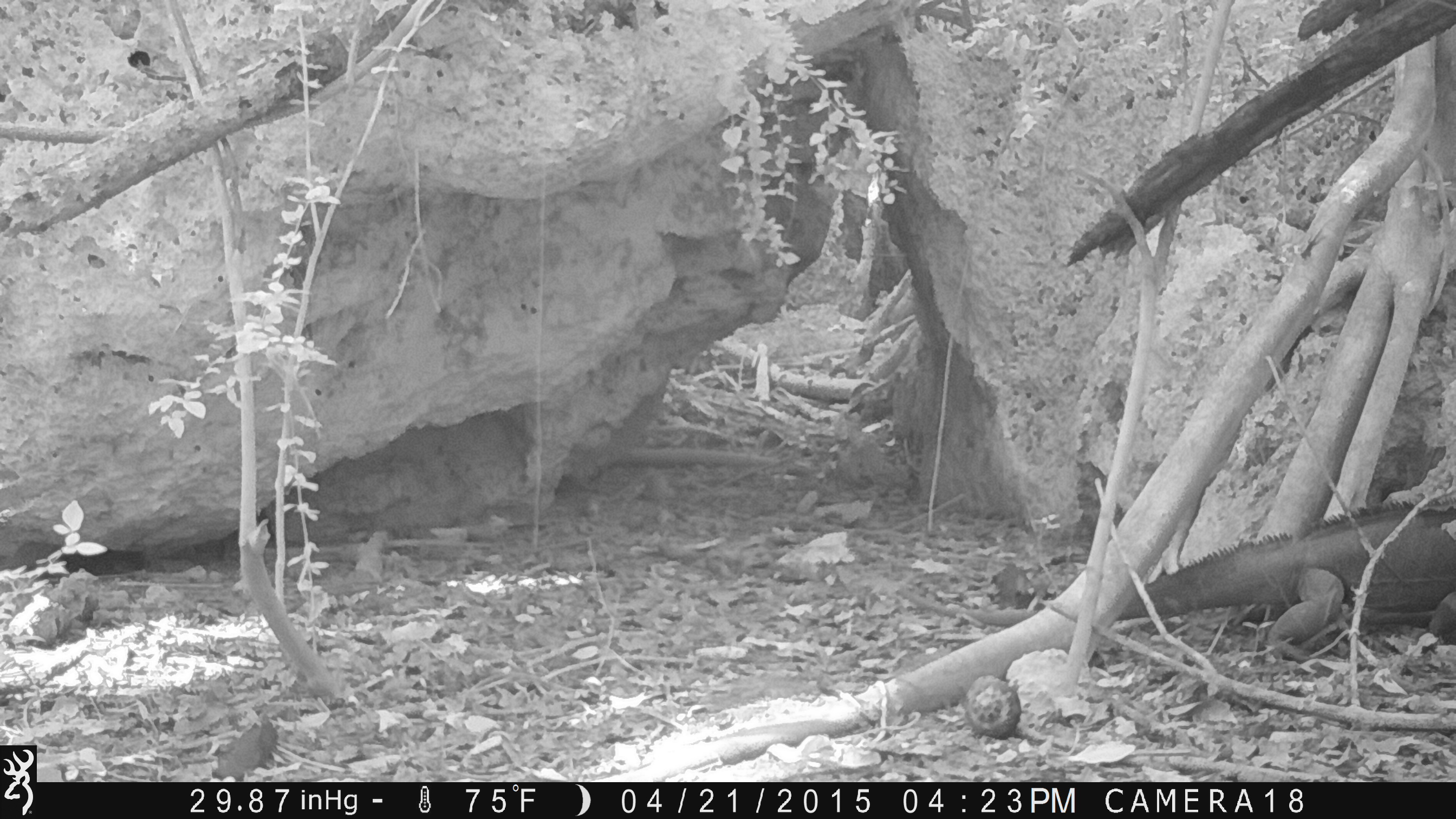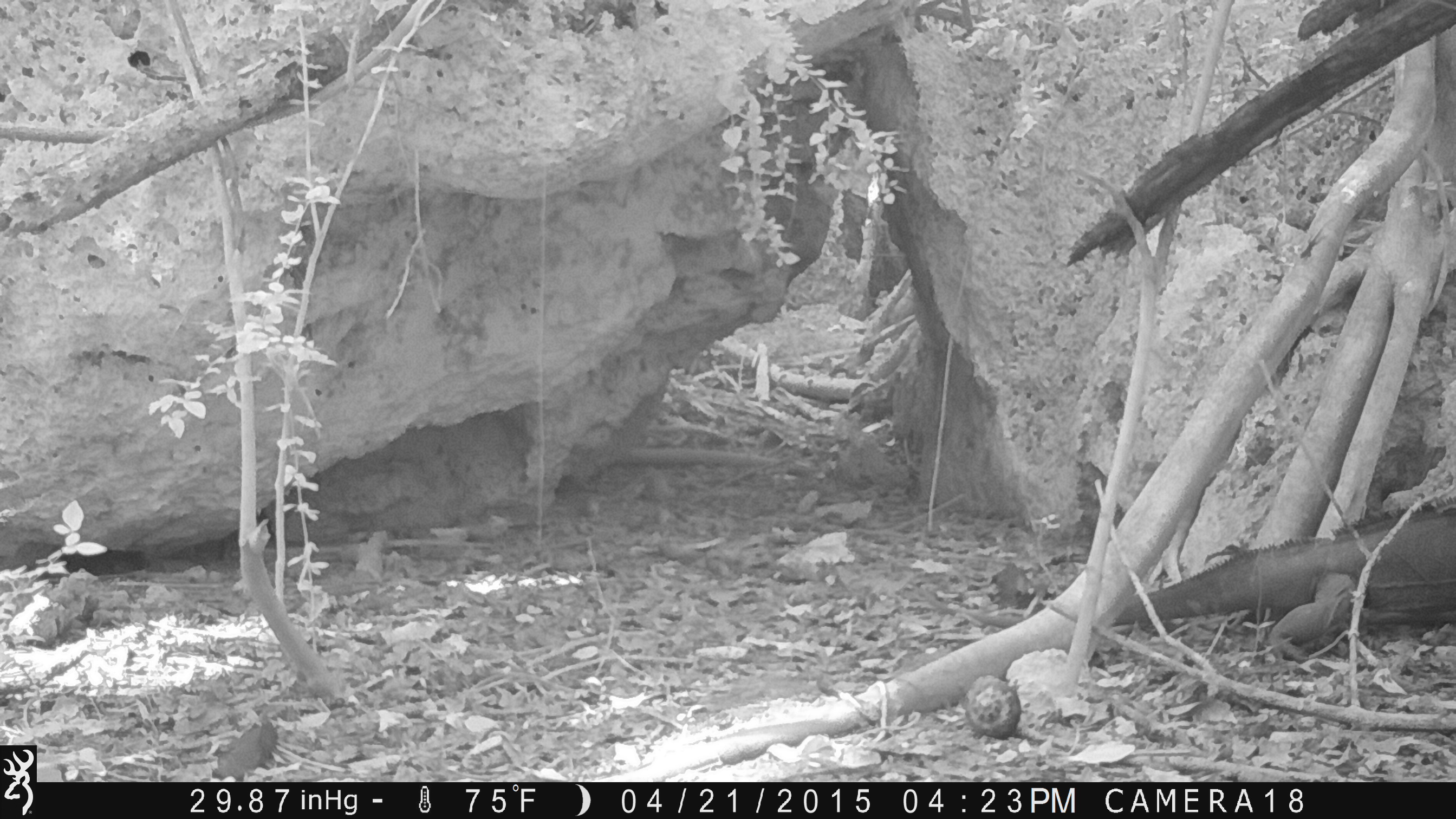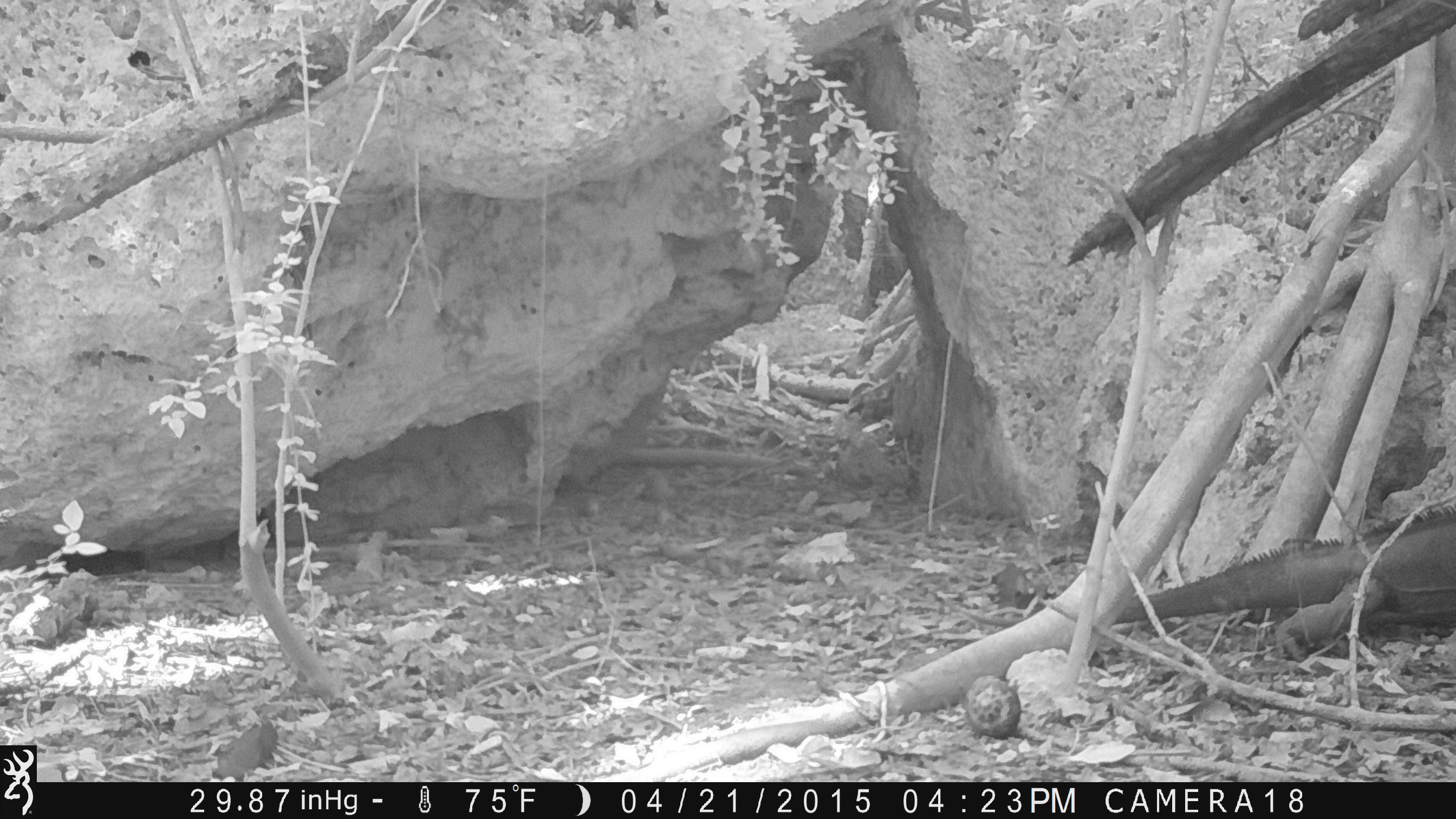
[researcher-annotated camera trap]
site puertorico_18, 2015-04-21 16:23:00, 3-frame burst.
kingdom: Animalia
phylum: Chordata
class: Reptilia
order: Squamata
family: Iguanidae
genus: Iguana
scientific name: Iguana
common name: typical iguanas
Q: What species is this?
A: Iguana (typical iguanas).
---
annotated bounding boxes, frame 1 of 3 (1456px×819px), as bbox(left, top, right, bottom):
iguana: bbox(893, 498, 1456, 659)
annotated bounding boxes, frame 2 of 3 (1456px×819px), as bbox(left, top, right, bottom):
iguana: bbox(1034, 509, 1449, 653)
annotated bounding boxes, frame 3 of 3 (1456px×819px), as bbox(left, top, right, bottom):
iguana: bbox(1155, 507, 1455, 656)